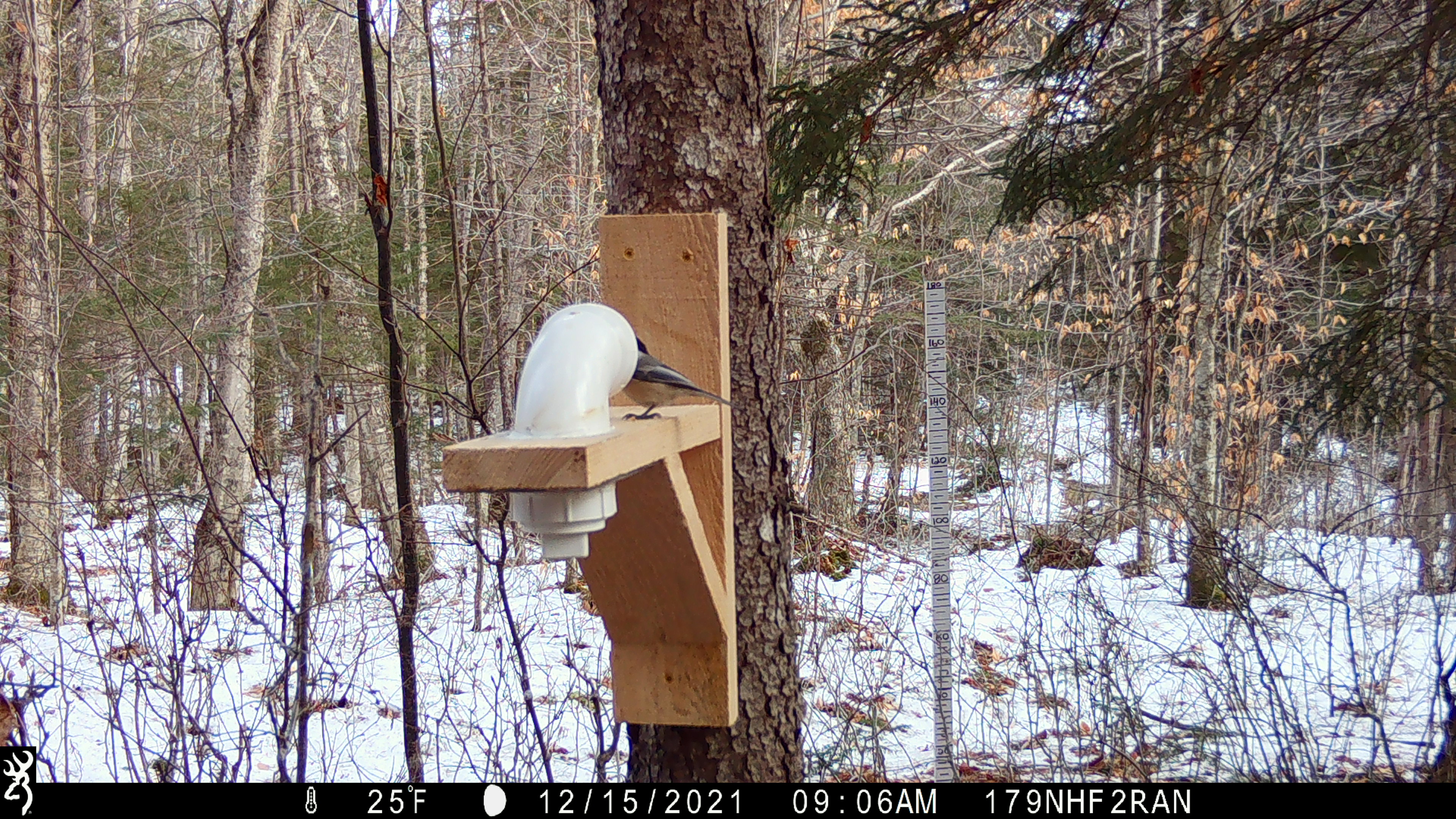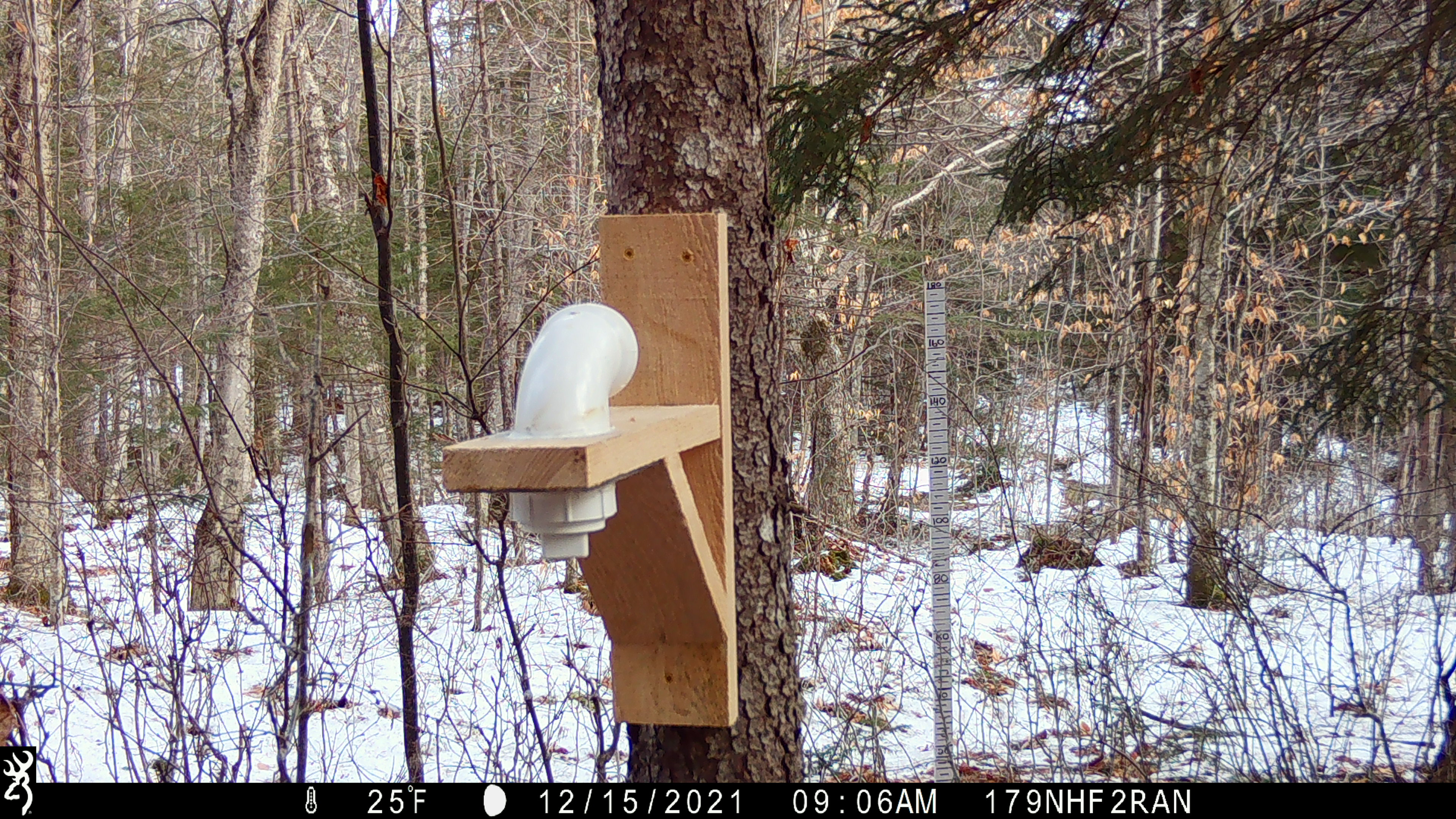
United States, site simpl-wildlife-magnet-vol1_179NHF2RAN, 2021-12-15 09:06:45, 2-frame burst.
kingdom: Animalia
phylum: Chordata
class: Aves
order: Passeriformes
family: Paridae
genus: Poecile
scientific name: Poecile atricapillus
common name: black-capped chickadee